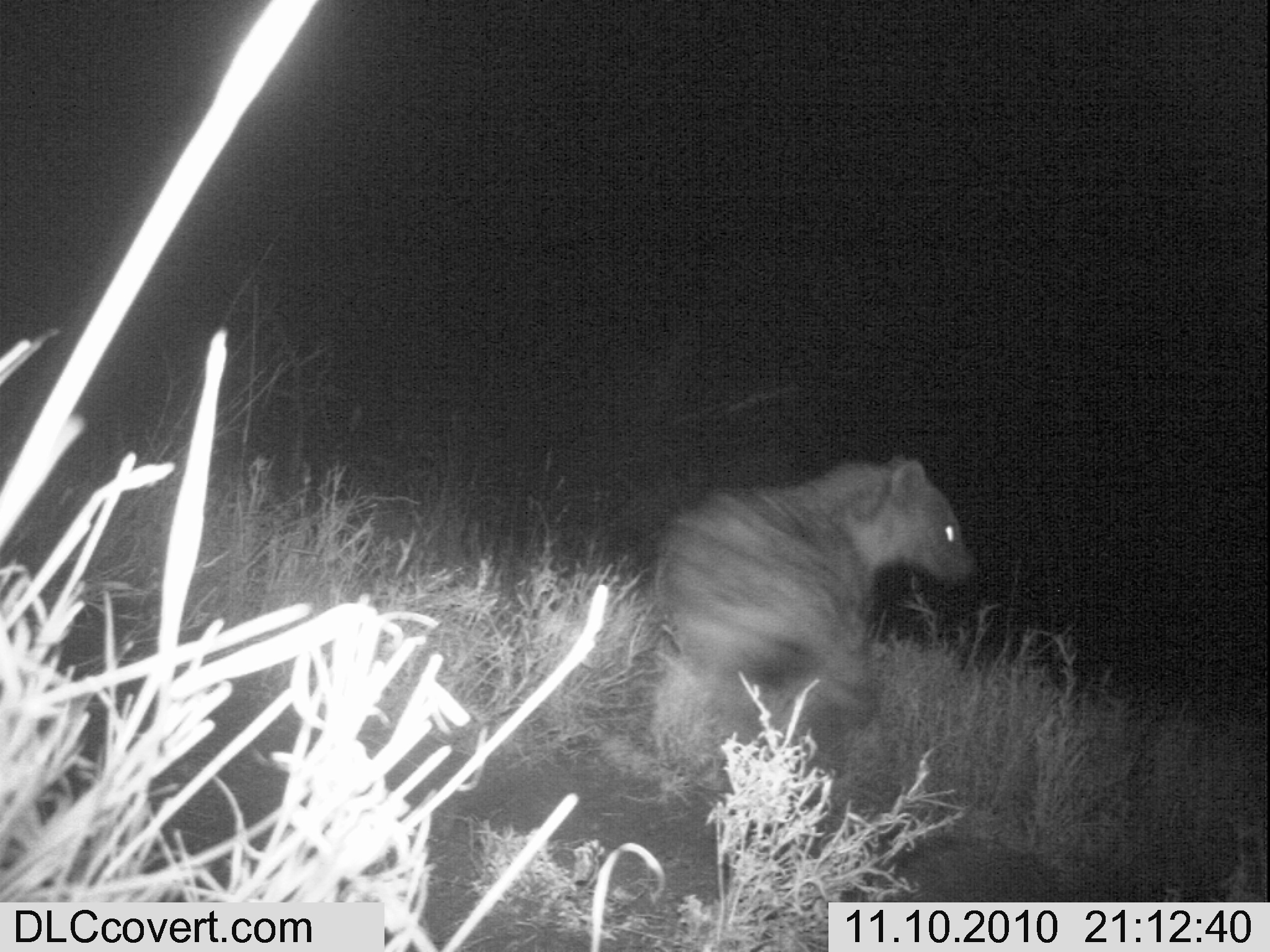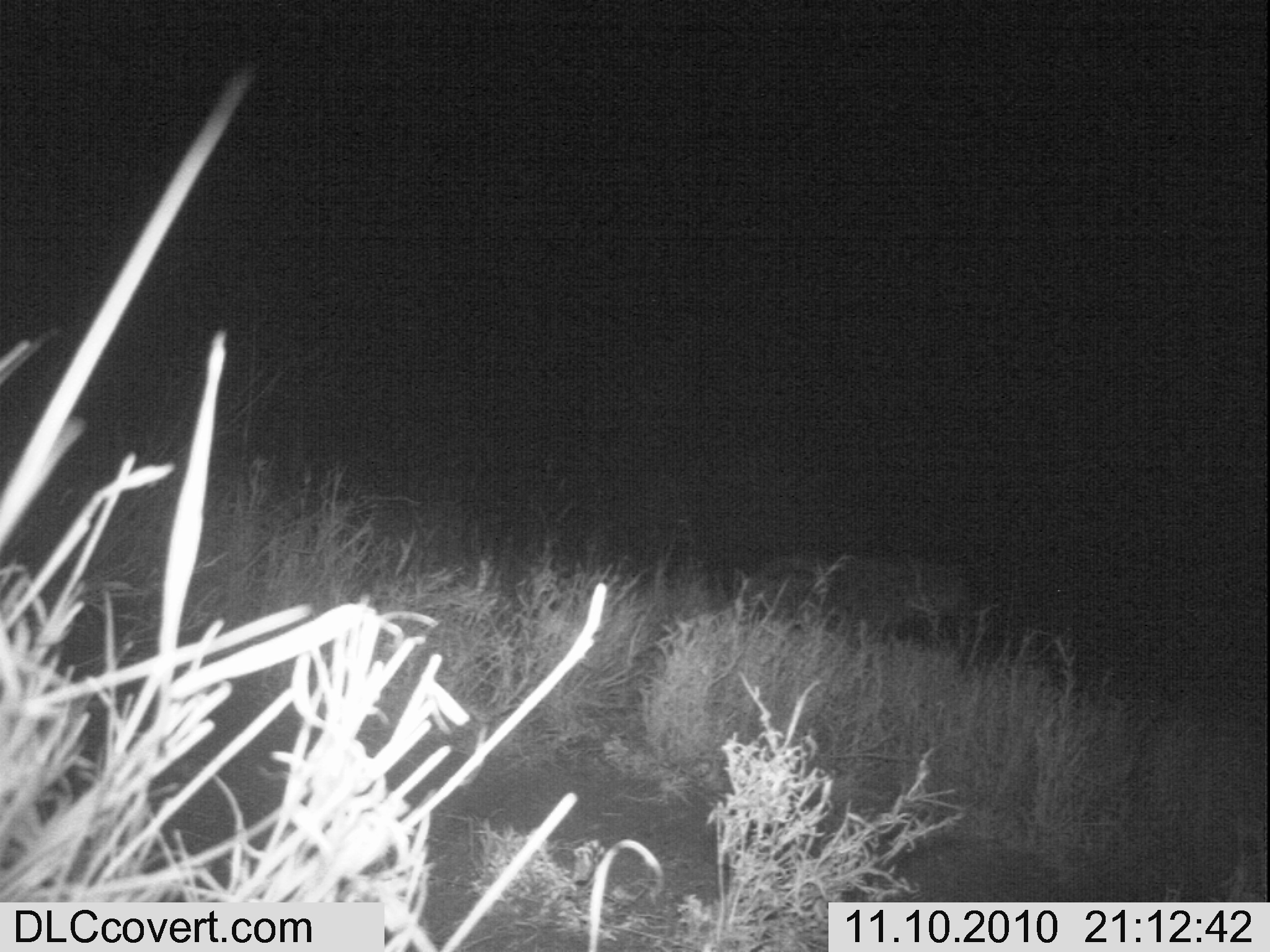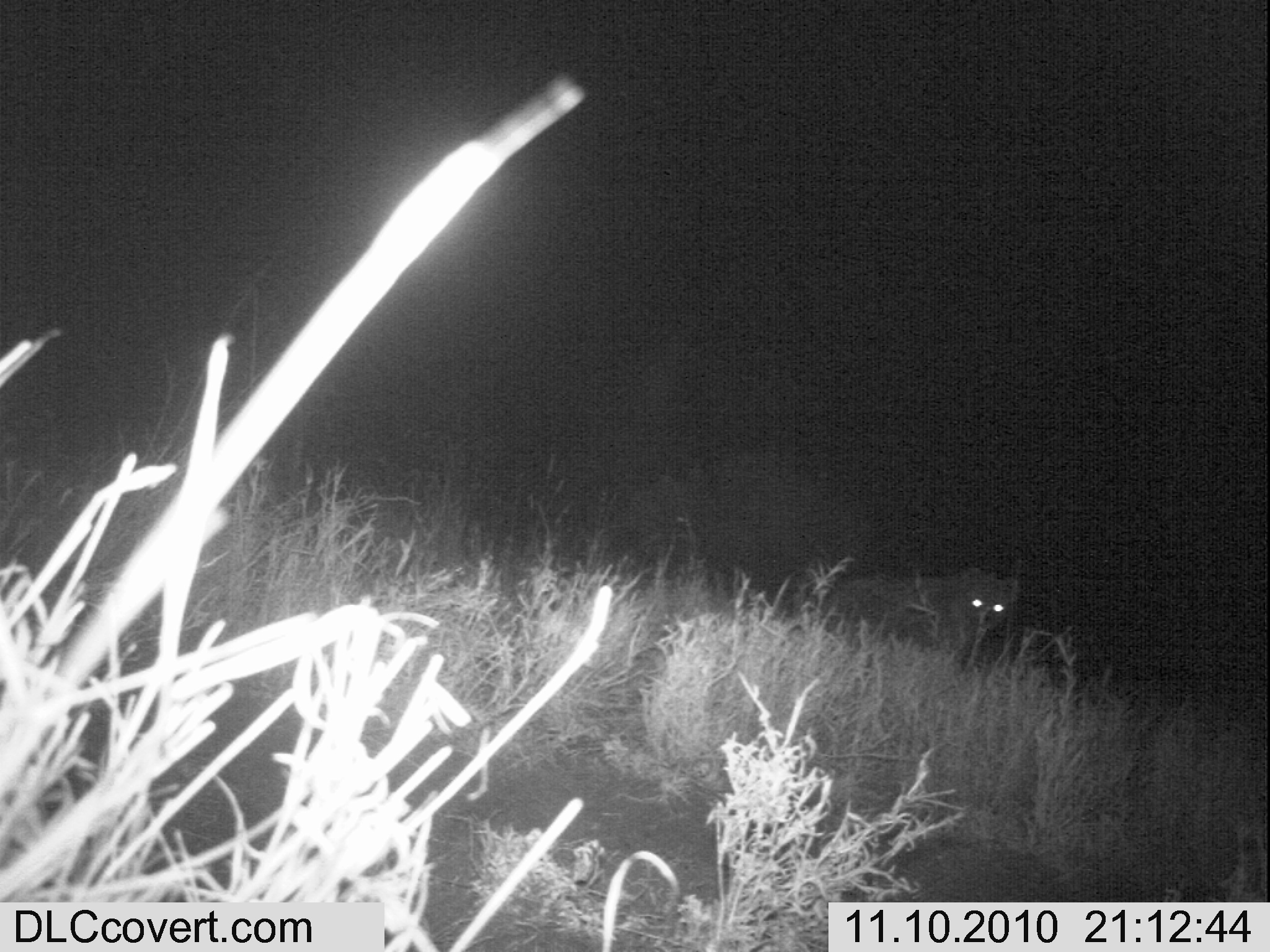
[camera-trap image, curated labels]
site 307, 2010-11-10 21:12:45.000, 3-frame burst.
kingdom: Animalia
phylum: Chordata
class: Mammalia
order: Carnivora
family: Hyaenidae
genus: Crocuta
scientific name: Crocuta crocuta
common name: spotted hyena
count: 1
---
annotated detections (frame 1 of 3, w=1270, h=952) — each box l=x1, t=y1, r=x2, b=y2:
crocuta crocuta: l=649, t=453, r=976, b=778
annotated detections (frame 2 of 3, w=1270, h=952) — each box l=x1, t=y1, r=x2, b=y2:
crocuta crocuta: l=742, t=551, r=967, b=633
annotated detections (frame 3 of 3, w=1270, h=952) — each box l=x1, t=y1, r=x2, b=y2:
crocuta crocuta: l=835, t=563, r=1022, b=648